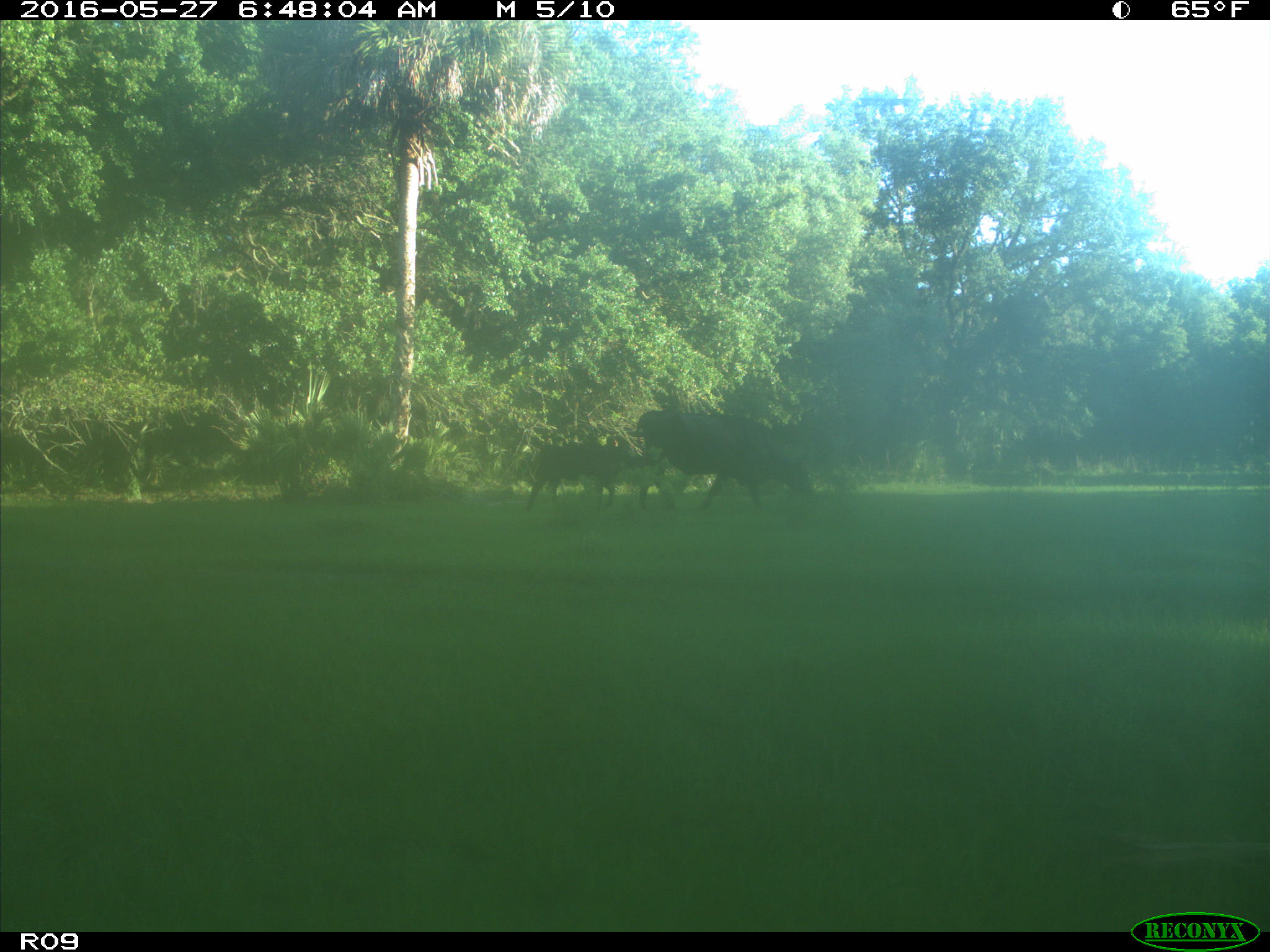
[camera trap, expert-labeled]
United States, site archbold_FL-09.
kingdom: Animalia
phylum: Chordata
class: Mammalia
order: Artiodactyla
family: Bovidae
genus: Bos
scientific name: Bos taurus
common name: domestic cow